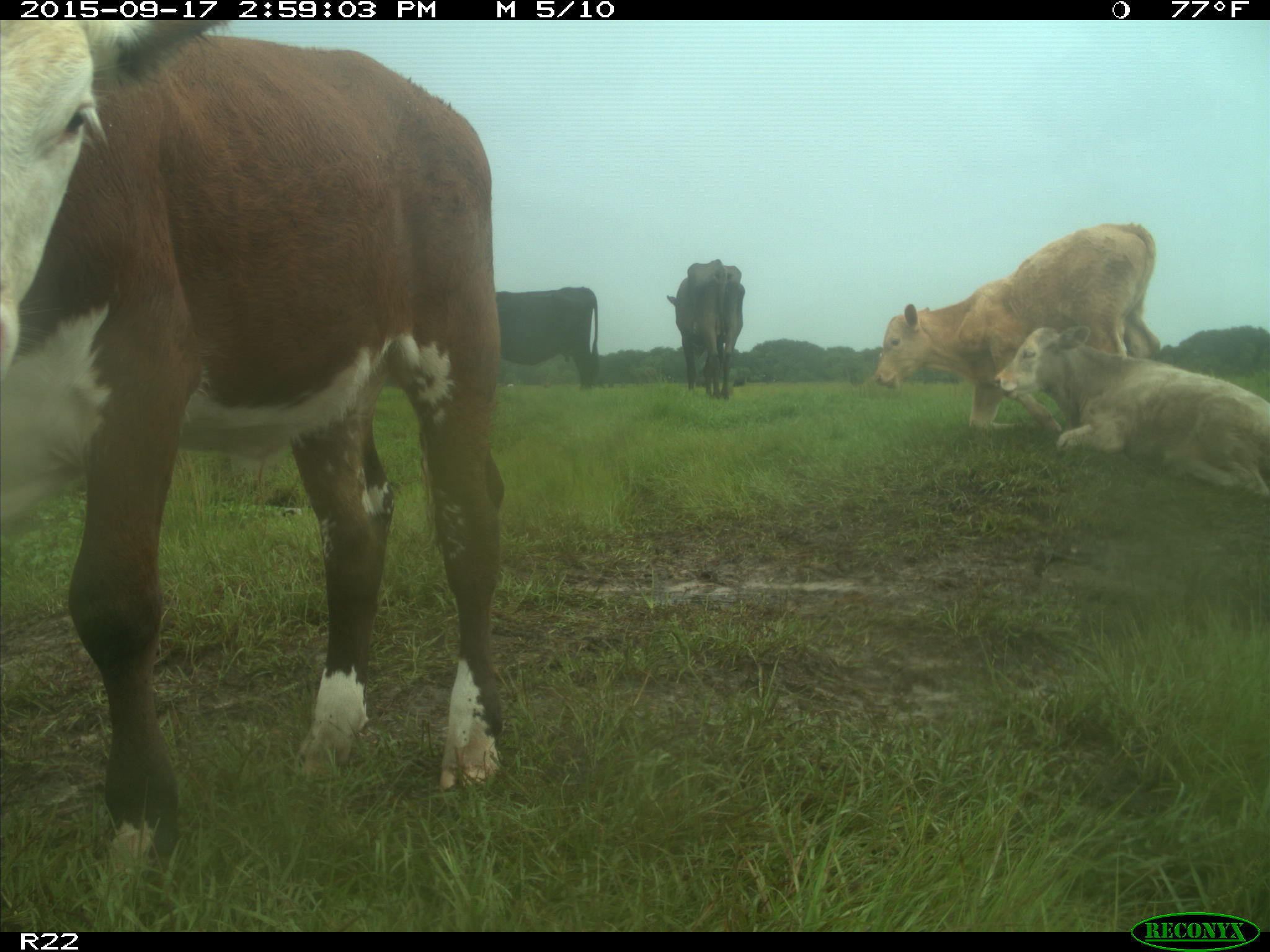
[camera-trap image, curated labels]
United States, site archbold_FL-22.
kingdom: Animalia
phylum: Chordata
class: Mammalia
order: Artiodactyla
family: Bovidae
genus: Bos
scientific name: Bos taurus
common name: domestic cow